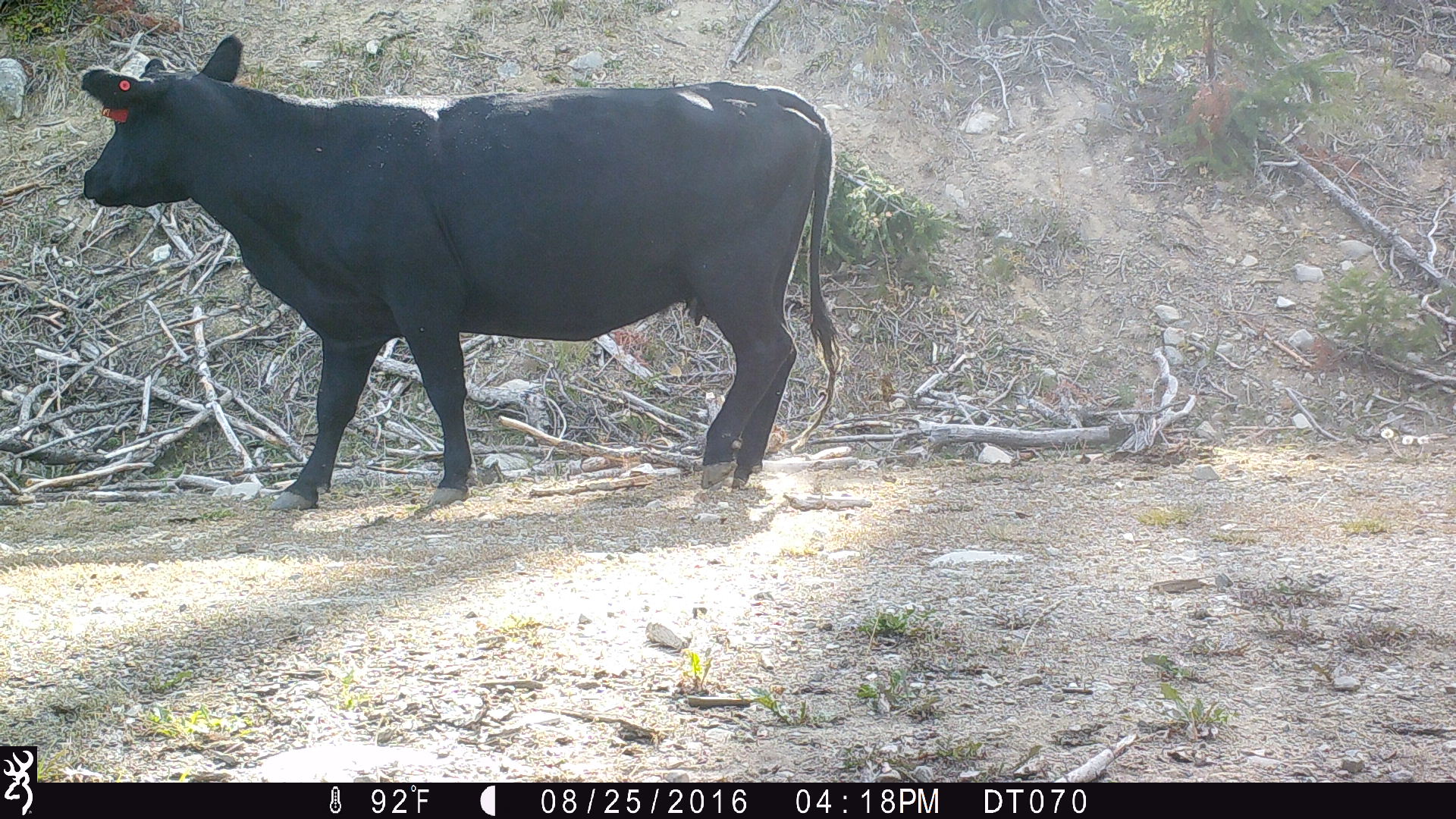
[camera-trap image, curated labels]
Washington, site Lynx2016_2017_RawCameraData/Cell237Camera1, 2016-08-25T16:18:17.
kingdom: Animalia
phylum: Chordata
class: Mammalia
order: Artiodactyla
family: Bovidae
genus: Bos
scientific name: Bos taurus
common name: domestic cattle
Domestic cattle (Bos taurus). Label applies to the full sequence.